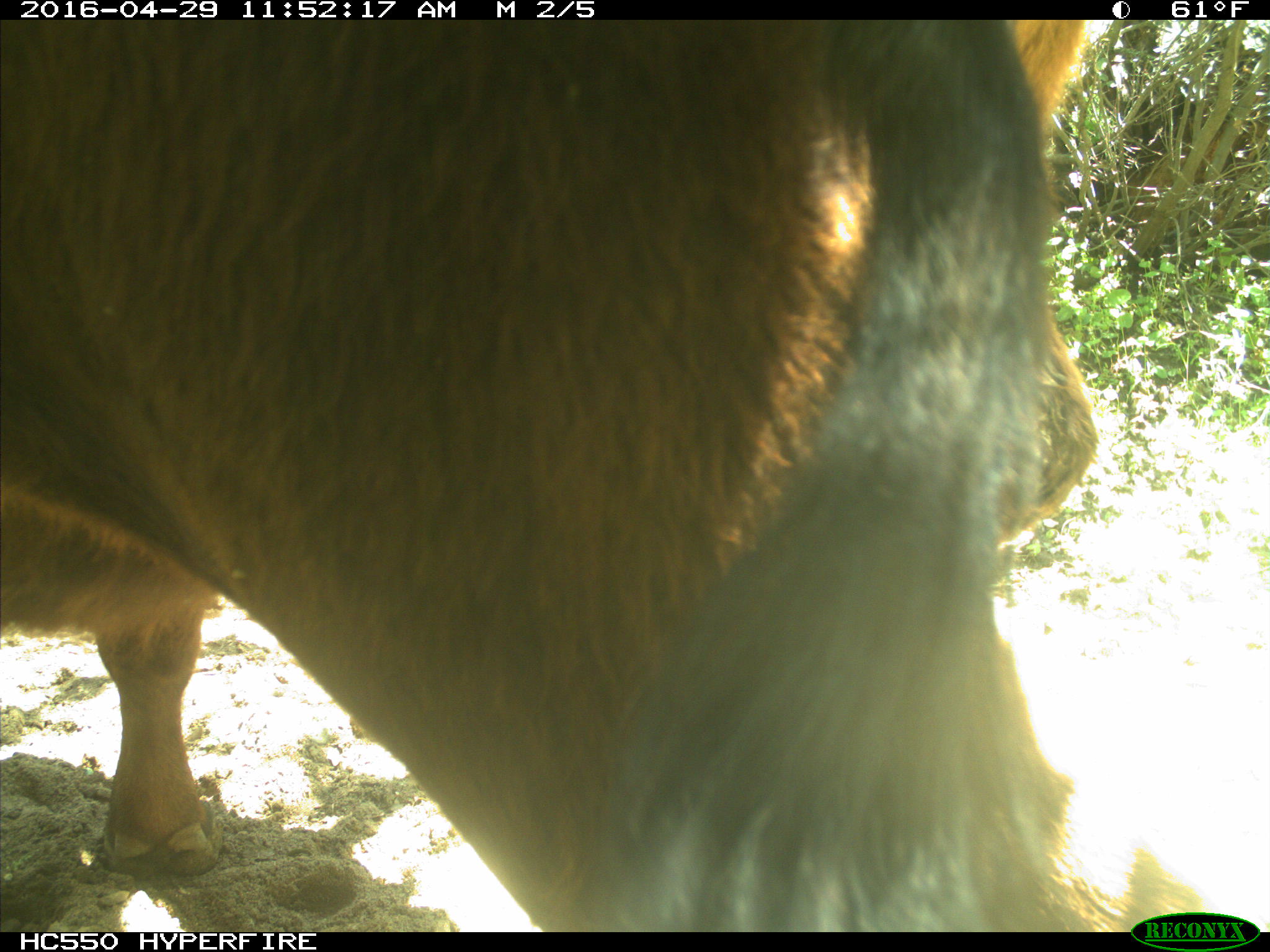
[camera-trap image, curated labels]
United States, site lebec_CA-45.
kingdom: Animalia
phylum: Chordata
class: Mammalia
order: Artiodactyla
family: Bovidae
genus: Bos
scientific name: Bos taurus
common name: domestic cow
Bos taurus (domestic cow).